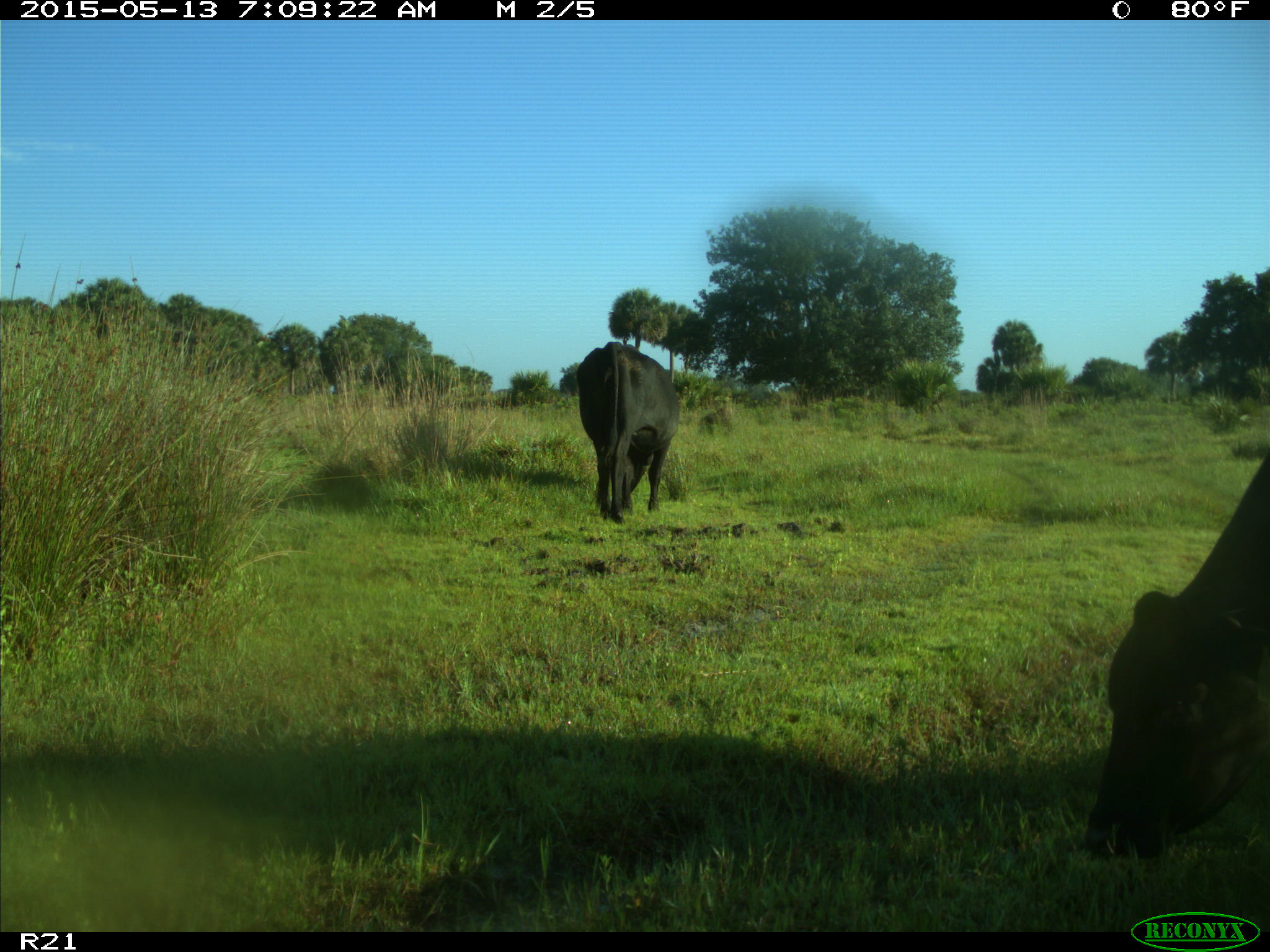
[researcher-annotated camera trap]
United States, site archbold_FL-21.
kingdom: Animalia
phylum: Chordata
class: Mammalia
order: Artiodactyla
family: Bovidae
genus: Bos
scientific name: Bos taurus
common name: domestic cow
Bos taurus (domestic cow).